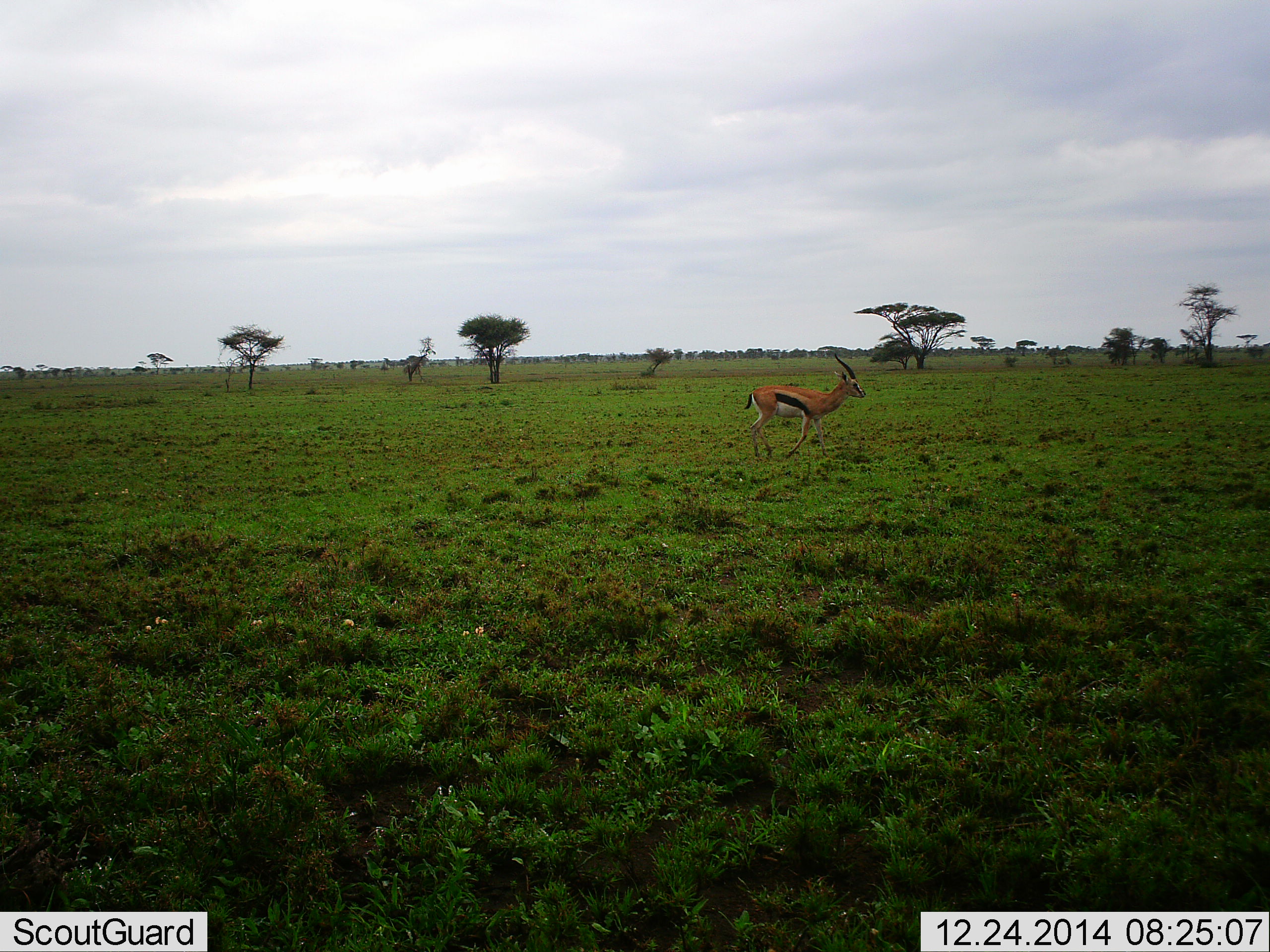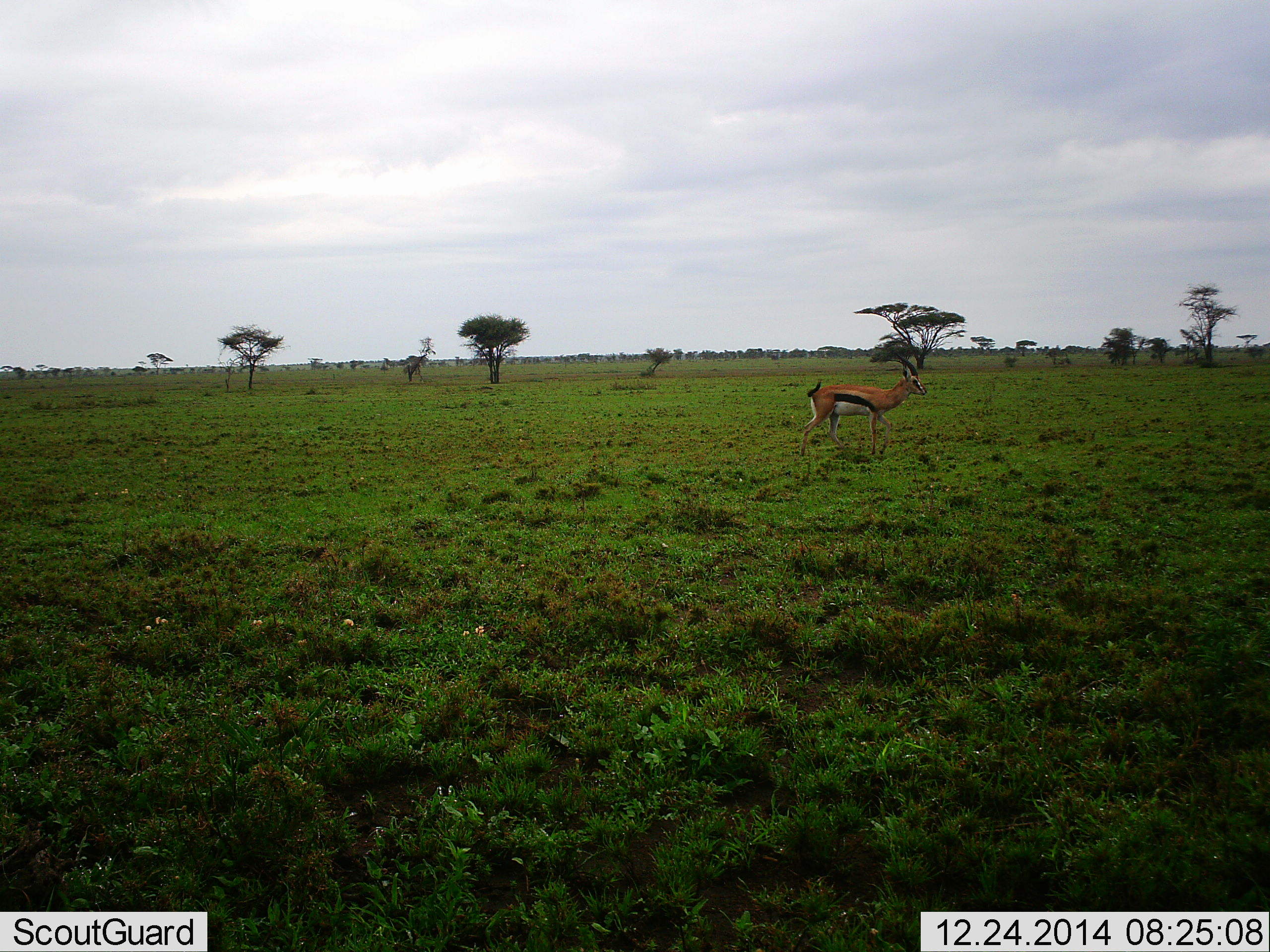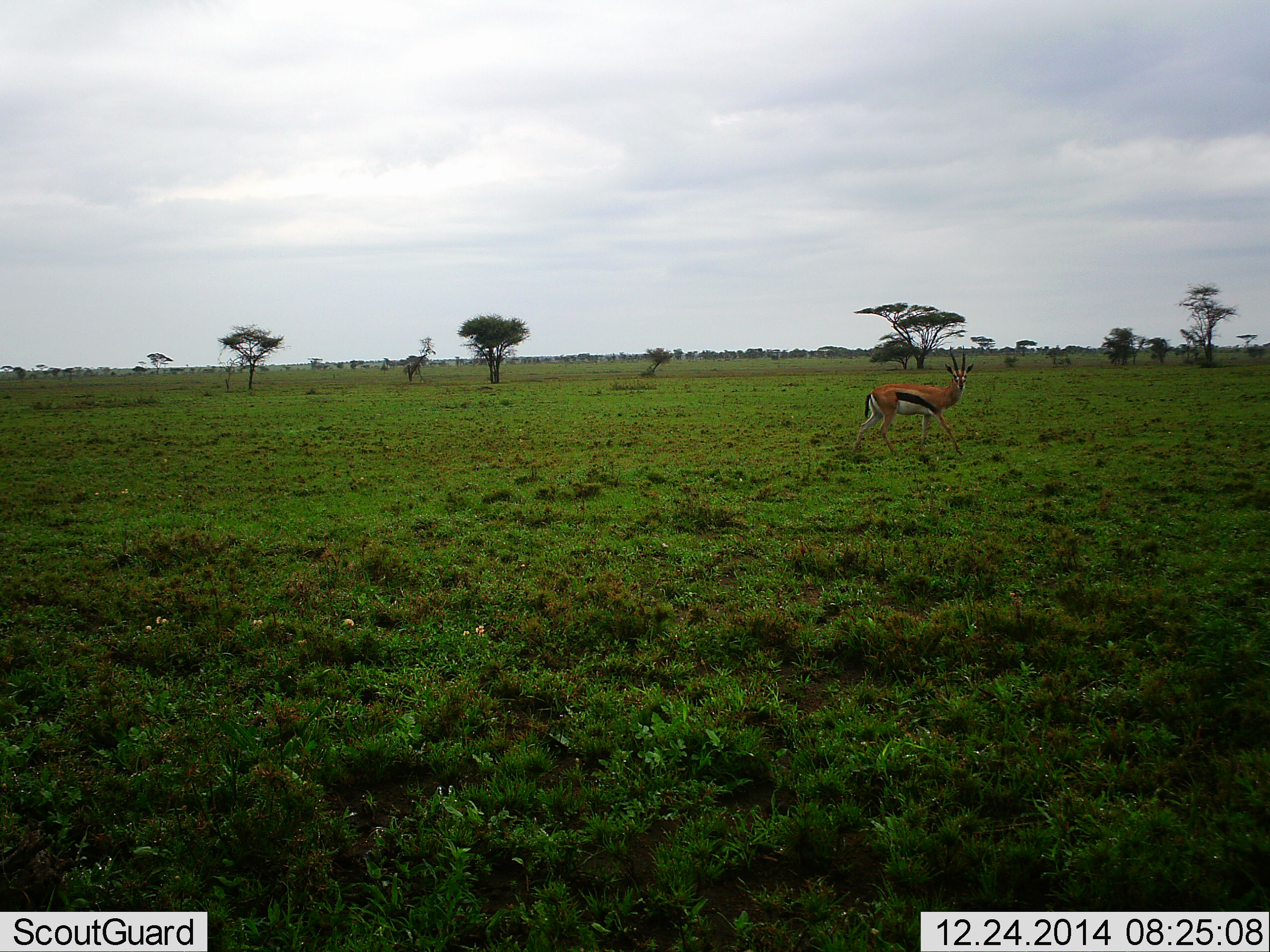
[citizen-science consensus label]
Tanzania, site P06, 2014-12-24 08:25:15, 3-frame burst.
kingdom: Animalia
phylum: Chordata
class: Mammalia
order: Artiodactyla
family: Bovidae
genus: Eudorcas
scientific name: Eudorcas thomsonii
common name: thomson's gazelle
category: gazellethomsons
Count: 1.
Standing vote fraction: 30%.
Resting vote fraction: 0%.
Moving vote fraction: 80%.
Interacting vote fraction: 0%.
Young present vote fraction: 0%.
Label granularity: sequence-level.